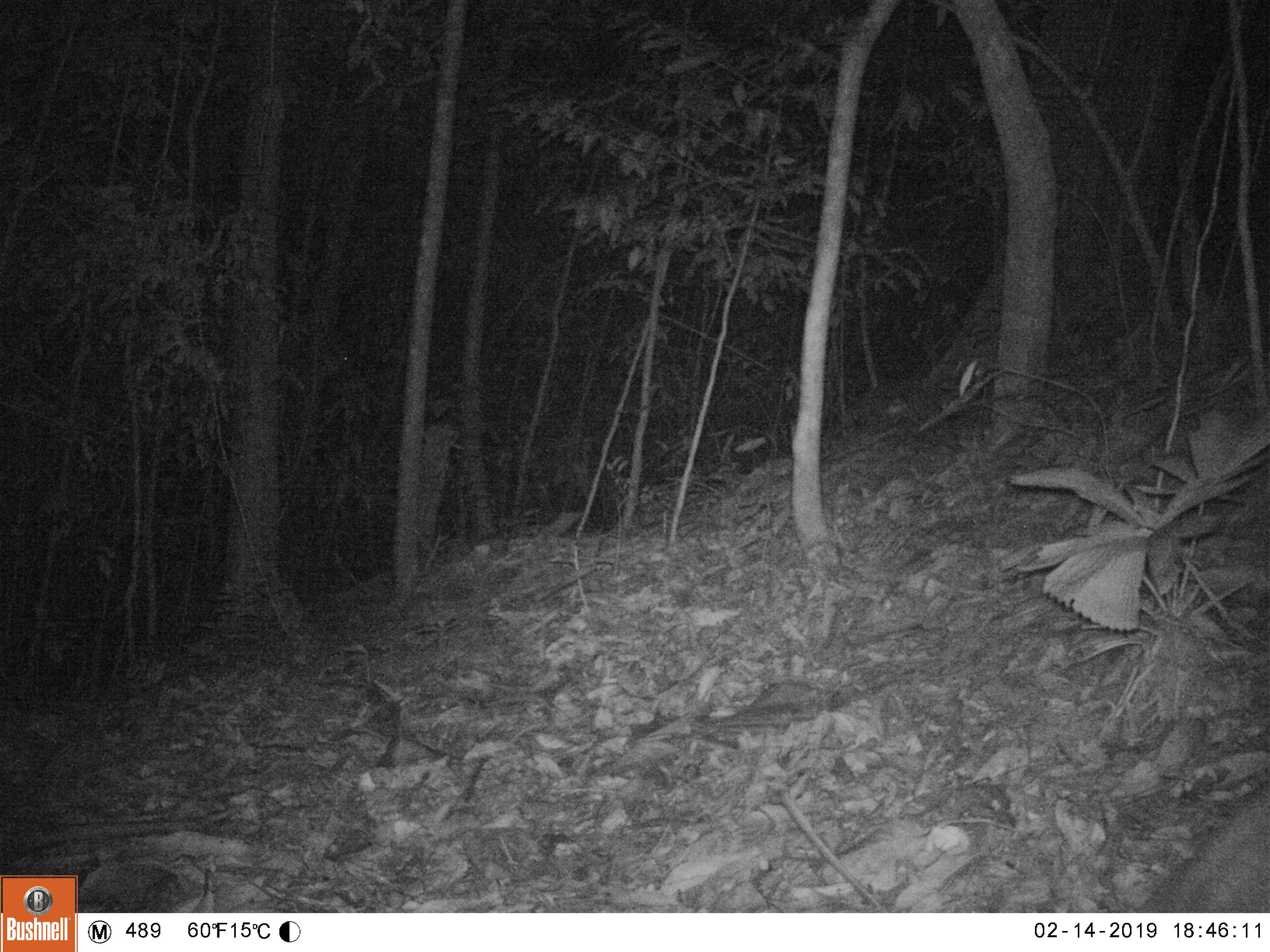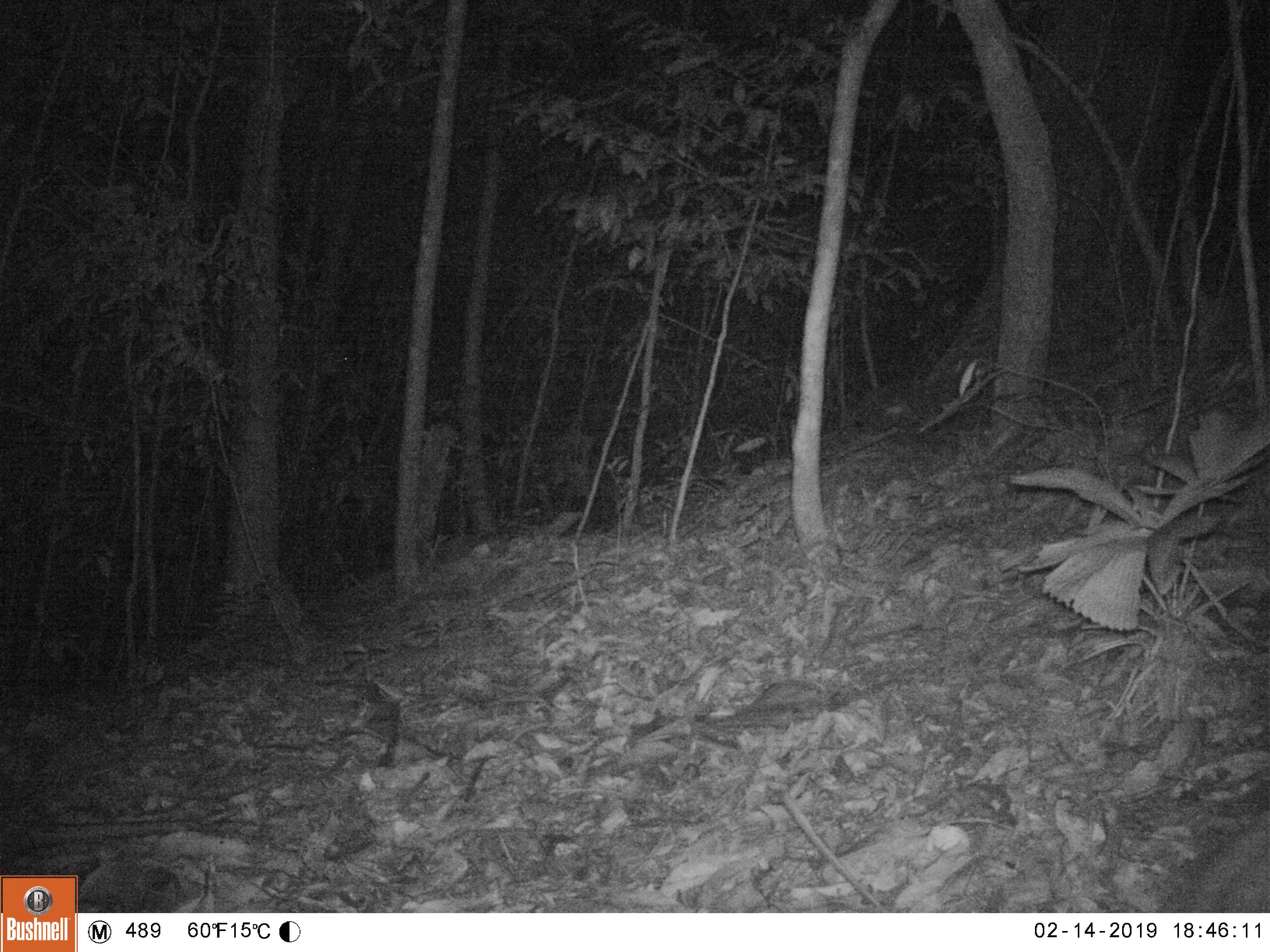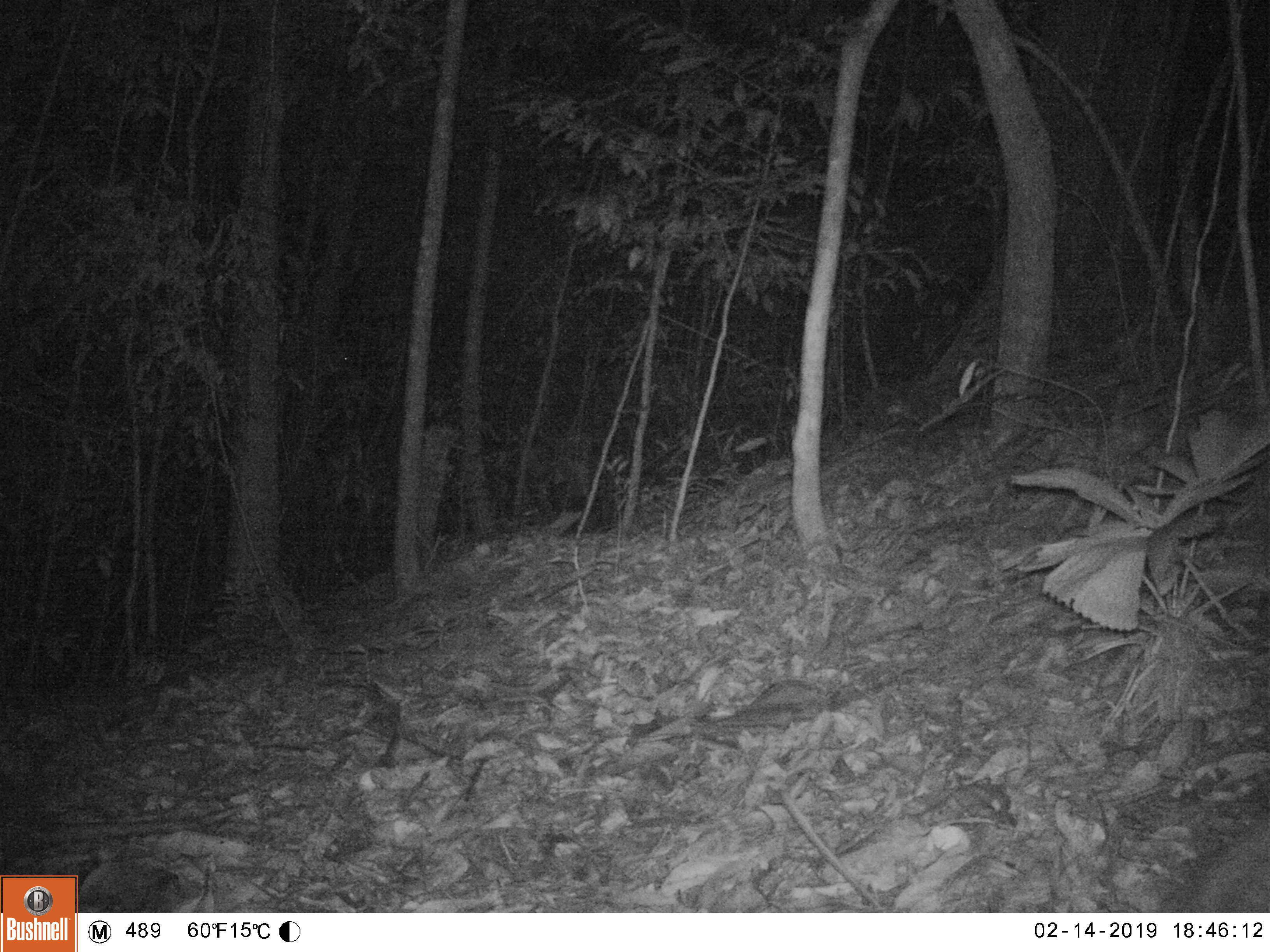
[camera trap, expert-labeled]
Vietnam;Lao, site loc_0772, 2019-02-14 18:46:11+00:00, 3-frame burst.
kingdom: Animalia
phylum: Chordata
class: Mammalia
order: Artiodactyla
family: Cervidae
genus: Muntiacus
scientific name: Muntiacus rooseveltorum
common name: roosevelt's muntjac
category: roosevelts muntjac group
Roosevelts muntjac group (roosevelt's muntjac) (Muntiacus rooseveltorum). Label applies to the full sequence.